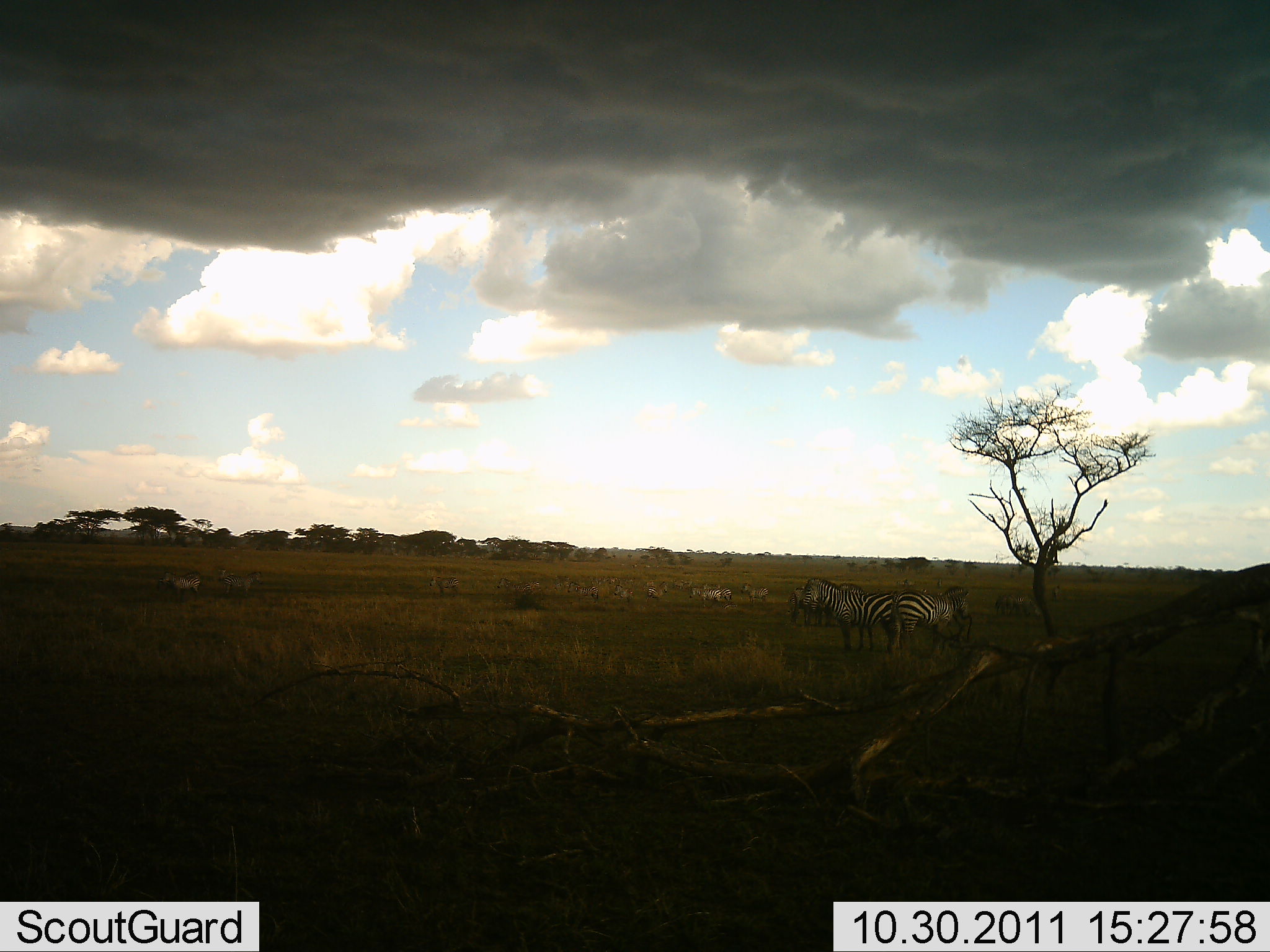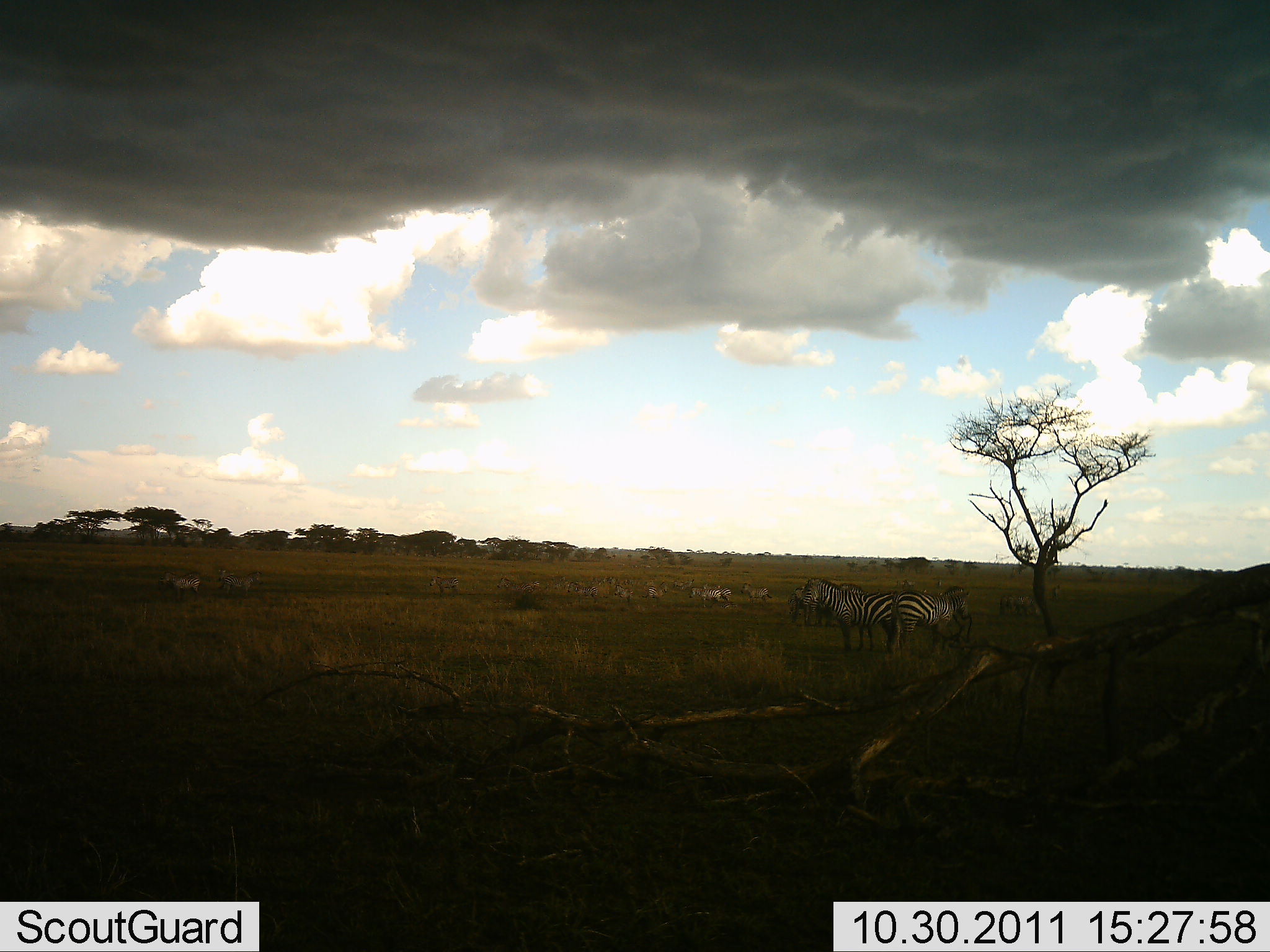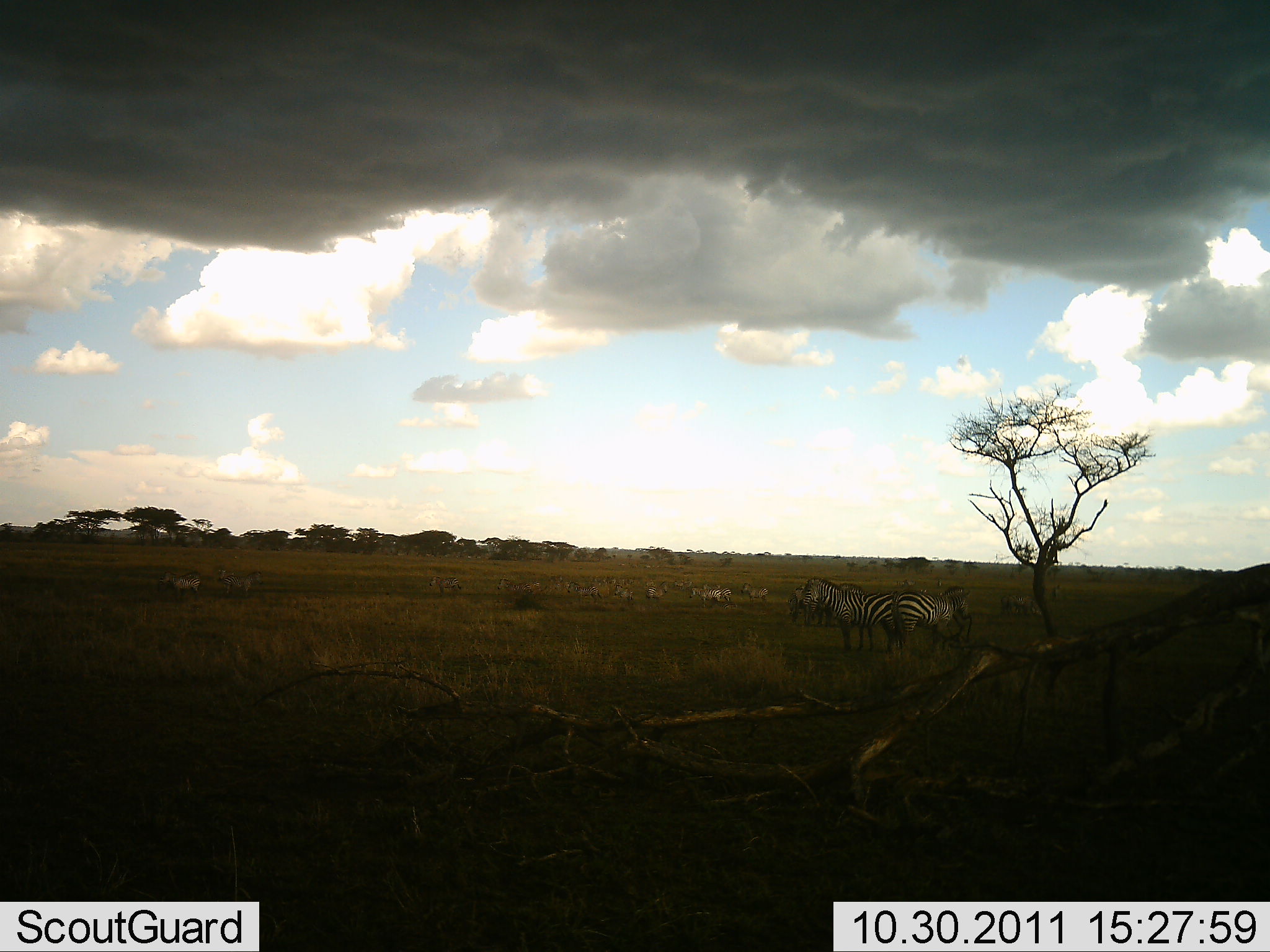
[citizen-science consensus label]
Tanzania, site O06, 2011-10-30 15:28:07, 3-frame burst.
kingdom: Animalia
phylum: Chordata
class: Mammalia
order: Perissodactyla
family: Equidae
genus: Equus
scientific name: Equus quagga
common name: plains zebra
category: zebra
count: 3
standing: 93%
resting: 7%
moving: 0%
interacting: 0%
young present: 0%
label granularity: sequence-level